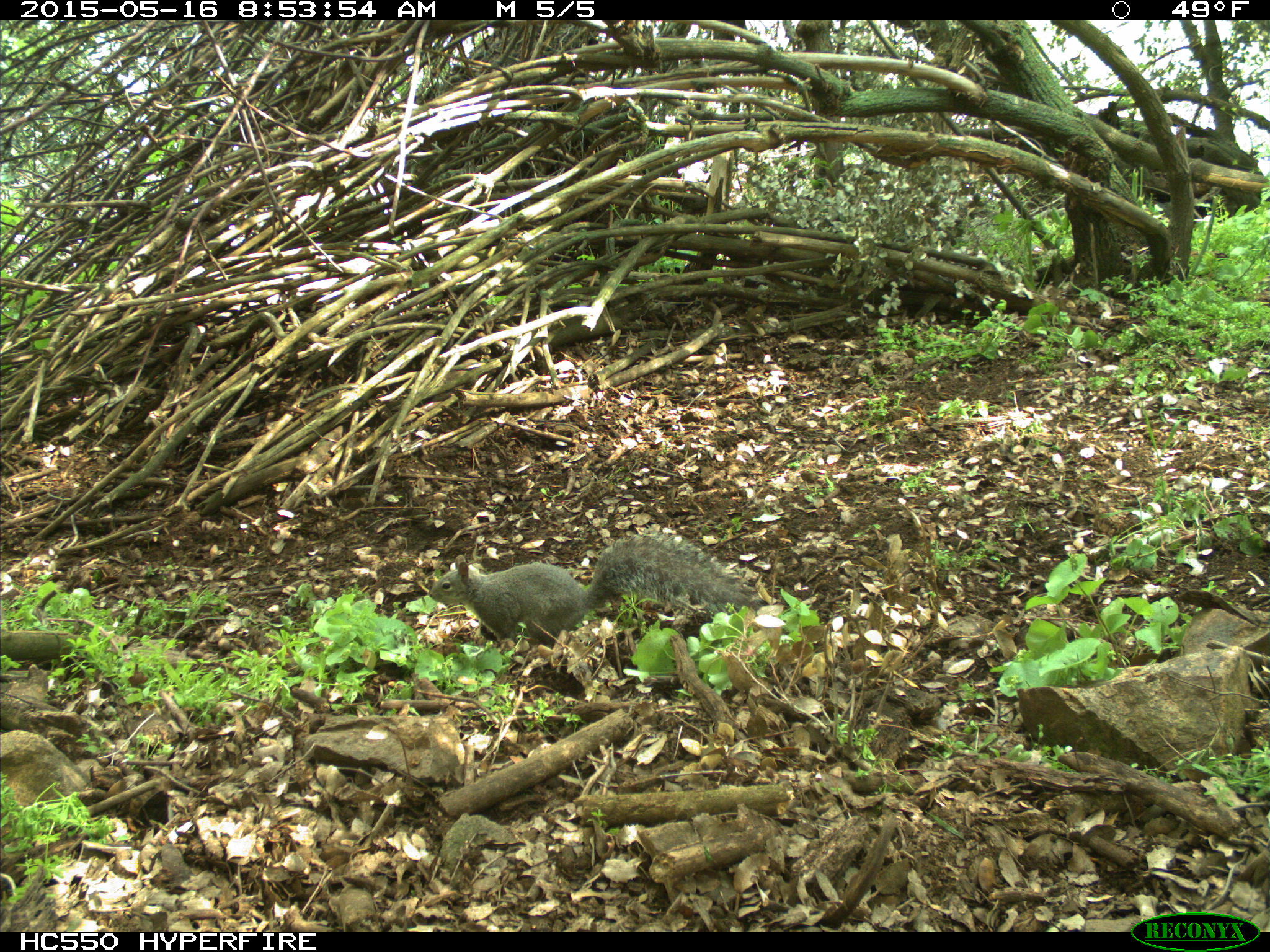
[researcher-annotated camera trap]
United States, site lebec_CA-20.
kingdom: Animalia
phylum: Chordata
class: Mammalia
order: Rodentia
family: Sciuridae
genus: Sciurus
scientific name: Sciurus carolinensis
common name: eastern gray squirrel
Sciurus carolinensis (eastern gray squirrel).